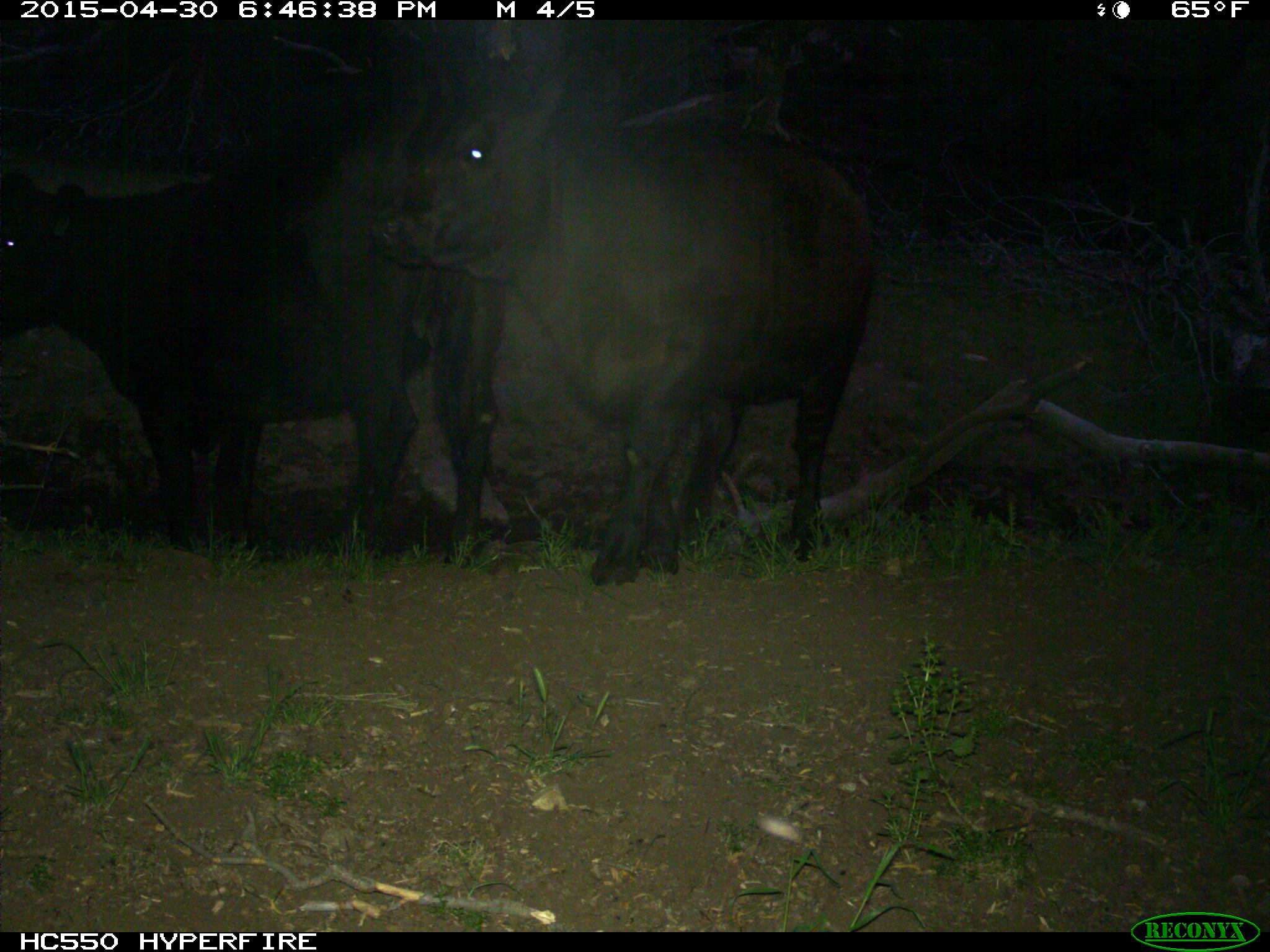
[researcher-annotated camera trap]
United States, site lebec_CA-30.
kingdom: Animalia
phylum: Chordata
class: Mammalia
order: Artiodactyla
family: Bovidae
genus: Bos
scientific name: Bos taurus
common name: domestic cow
Bos taurus (domestic cow).